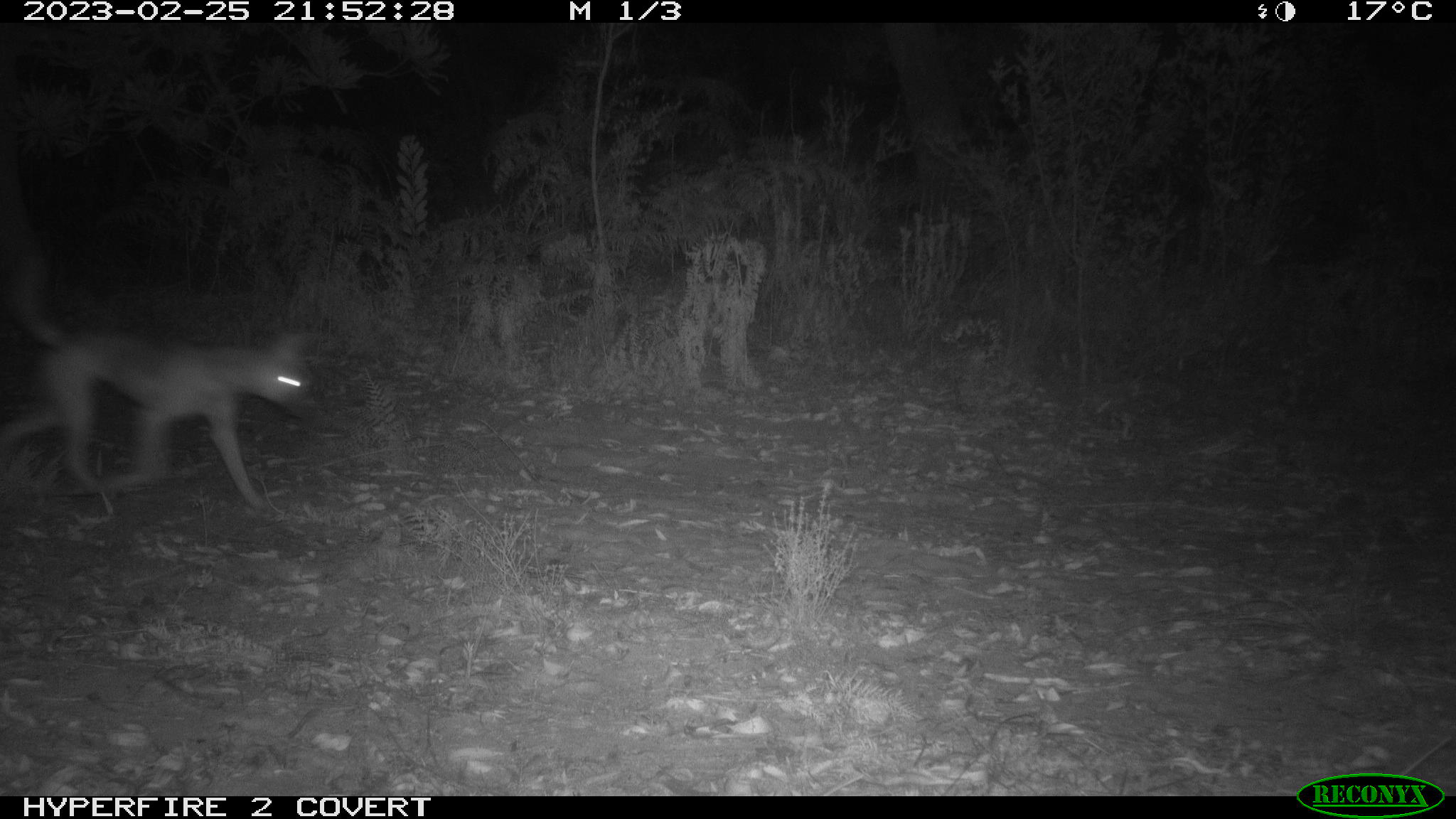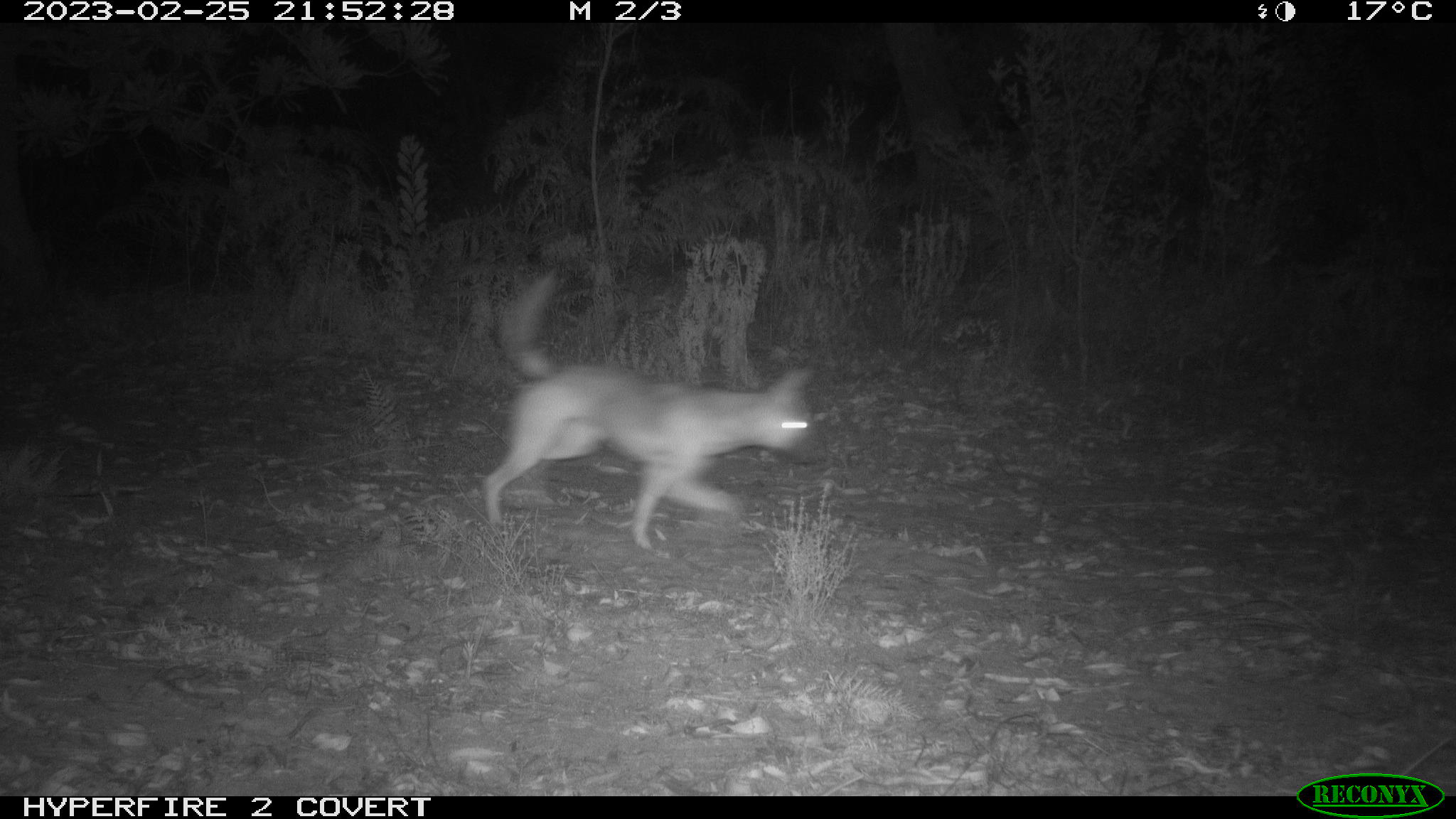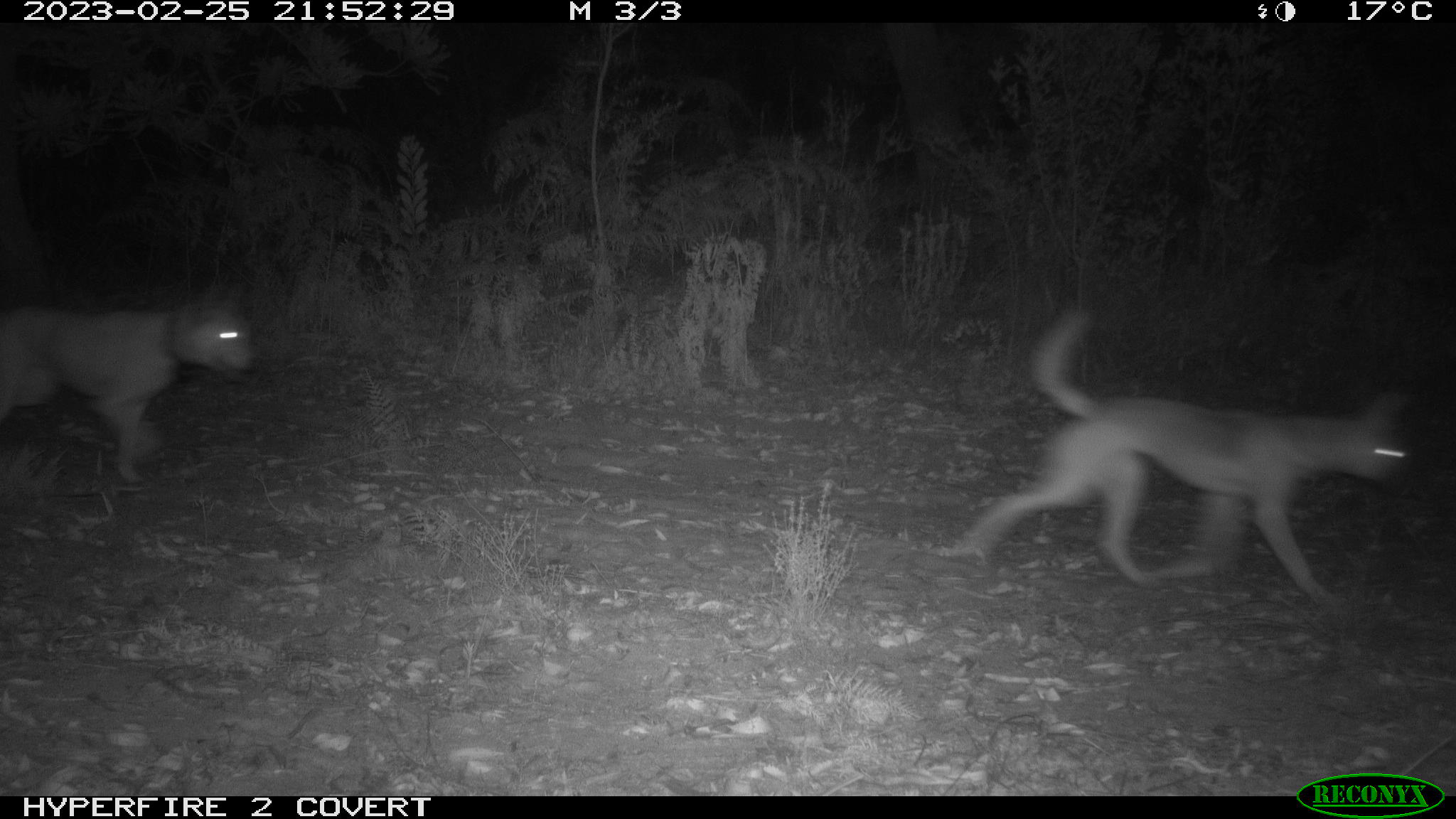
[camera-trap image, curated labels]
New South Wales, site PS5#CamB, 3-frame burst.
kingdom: Animalia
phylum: Chordata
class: Mammalia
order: Carnivora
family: Canidae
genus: Canis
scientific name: Canis familiaris dingo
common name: dingo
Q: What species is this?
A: Dingo (Canis familiaris dingo).